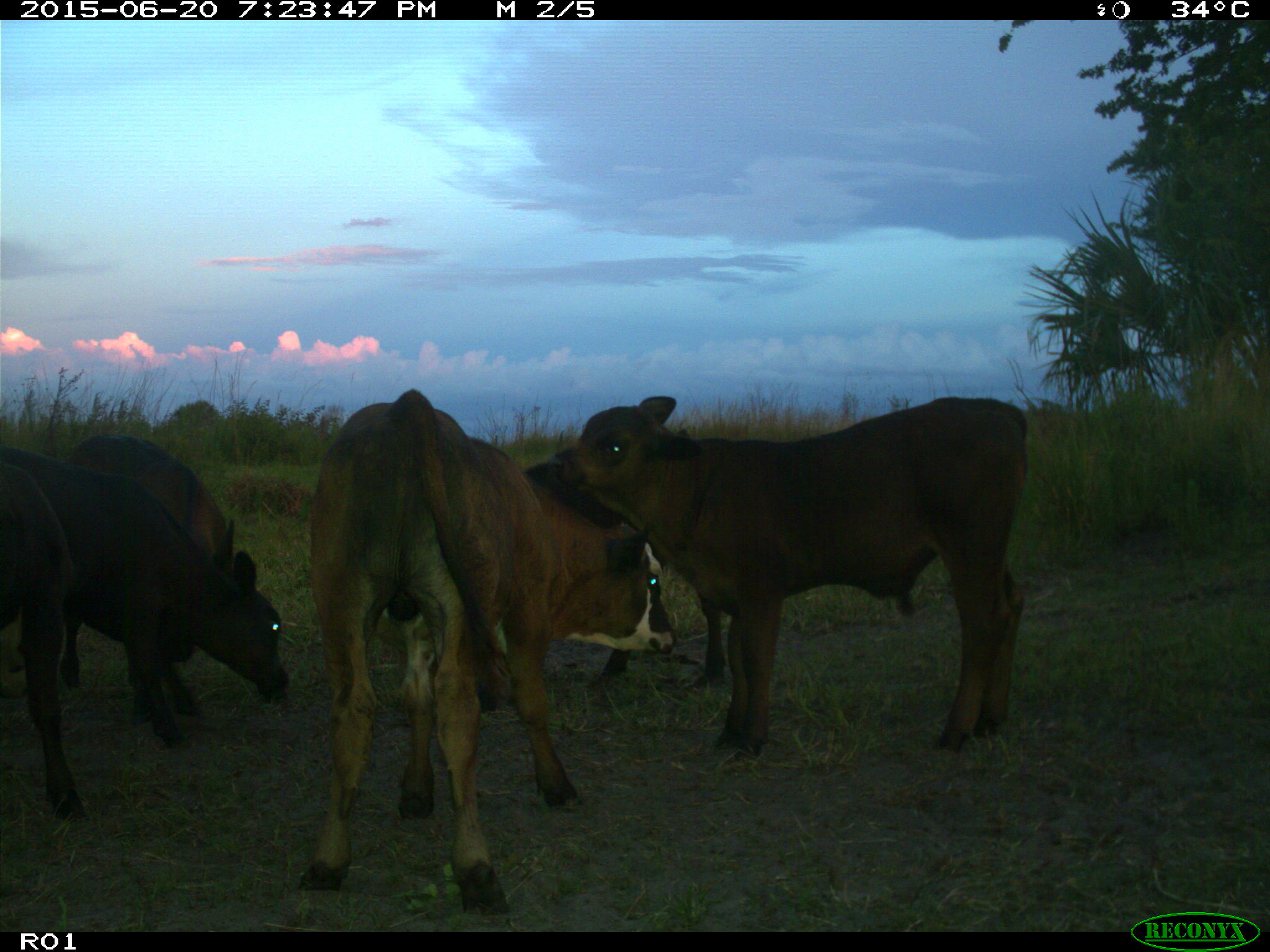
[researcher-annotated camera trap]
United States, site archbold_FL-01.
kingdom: Animalia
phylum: Chordata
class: Mammalia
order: Artiodactyla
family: Bovidae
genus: Bos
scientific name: Bos taurus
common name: domestic cow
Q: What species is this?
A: Bos taurus (domestic cow).